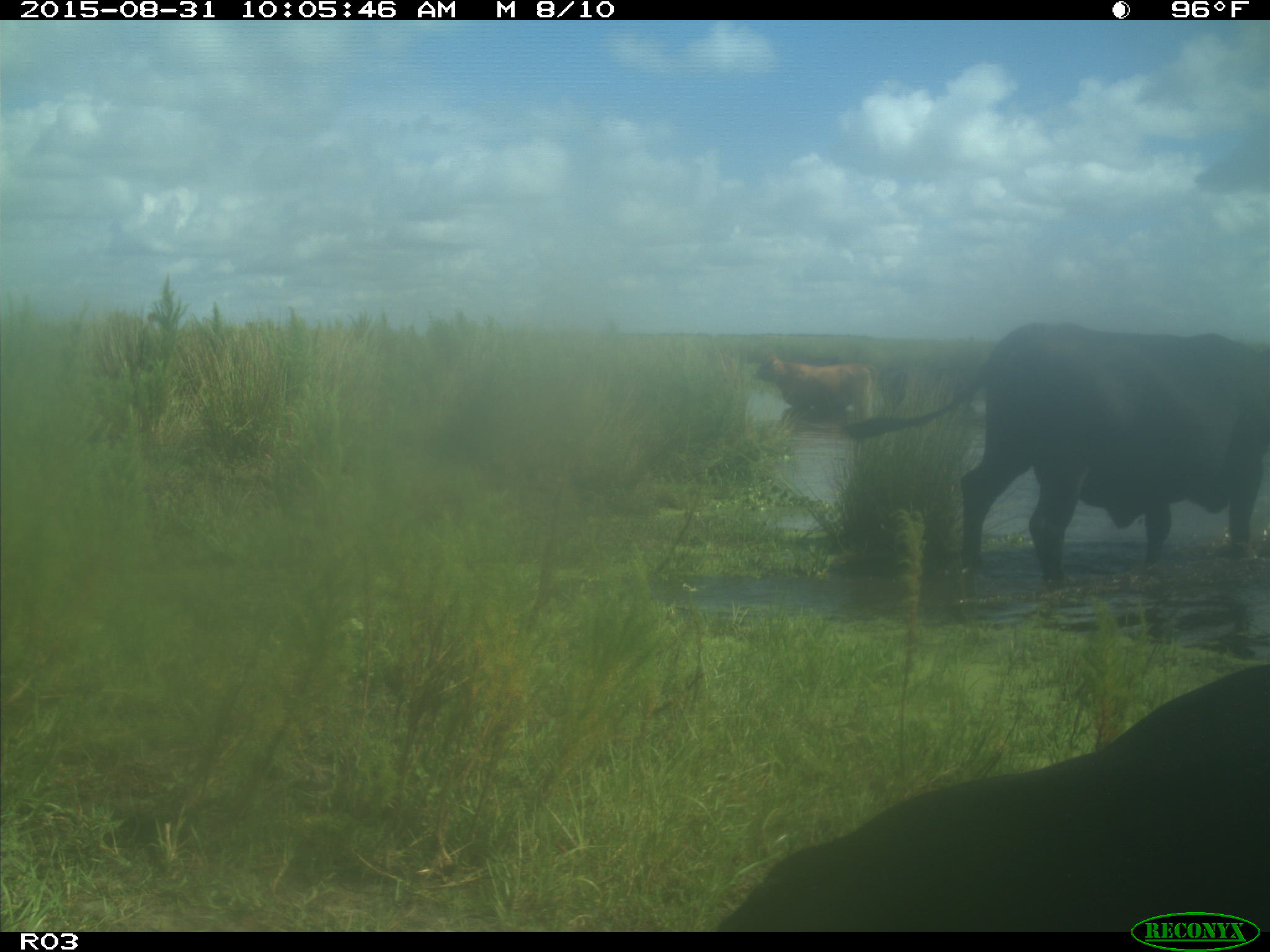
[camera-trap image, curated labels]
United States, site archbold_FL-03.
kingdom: Animalia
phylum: Chordata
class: Mammalia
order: Artiodactyla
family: Bovidae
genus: Bos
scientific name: Bos taurus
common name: domestic cow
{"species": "Bos taurus (domestic cow)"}